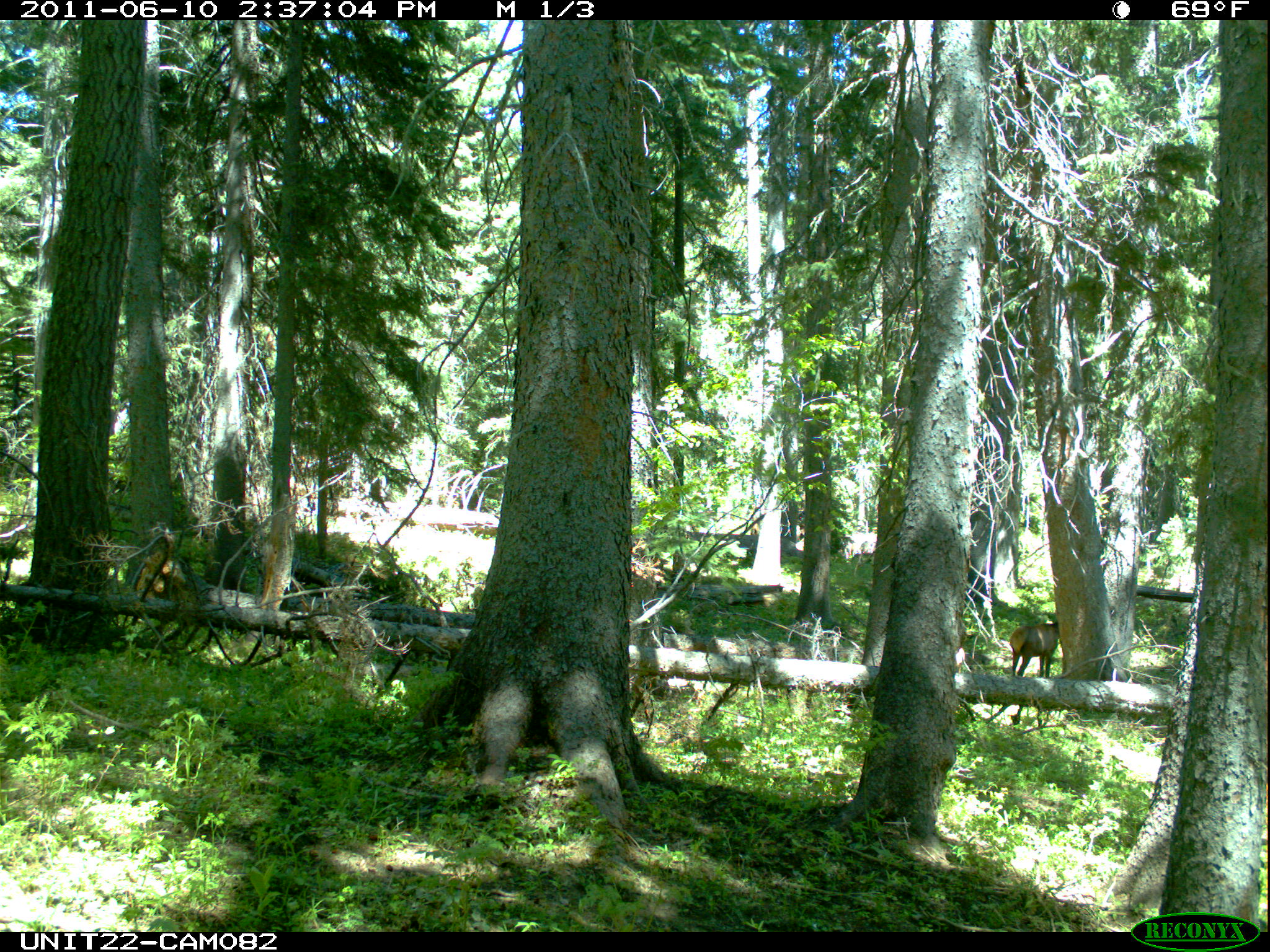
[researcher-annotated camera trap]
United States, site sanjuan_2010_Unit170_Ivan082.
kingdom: Animalia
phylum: Chordata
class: Mammalia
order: Artiodactyla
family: Cervidae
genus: Cervus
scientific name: Cervus elaphus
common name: red deer